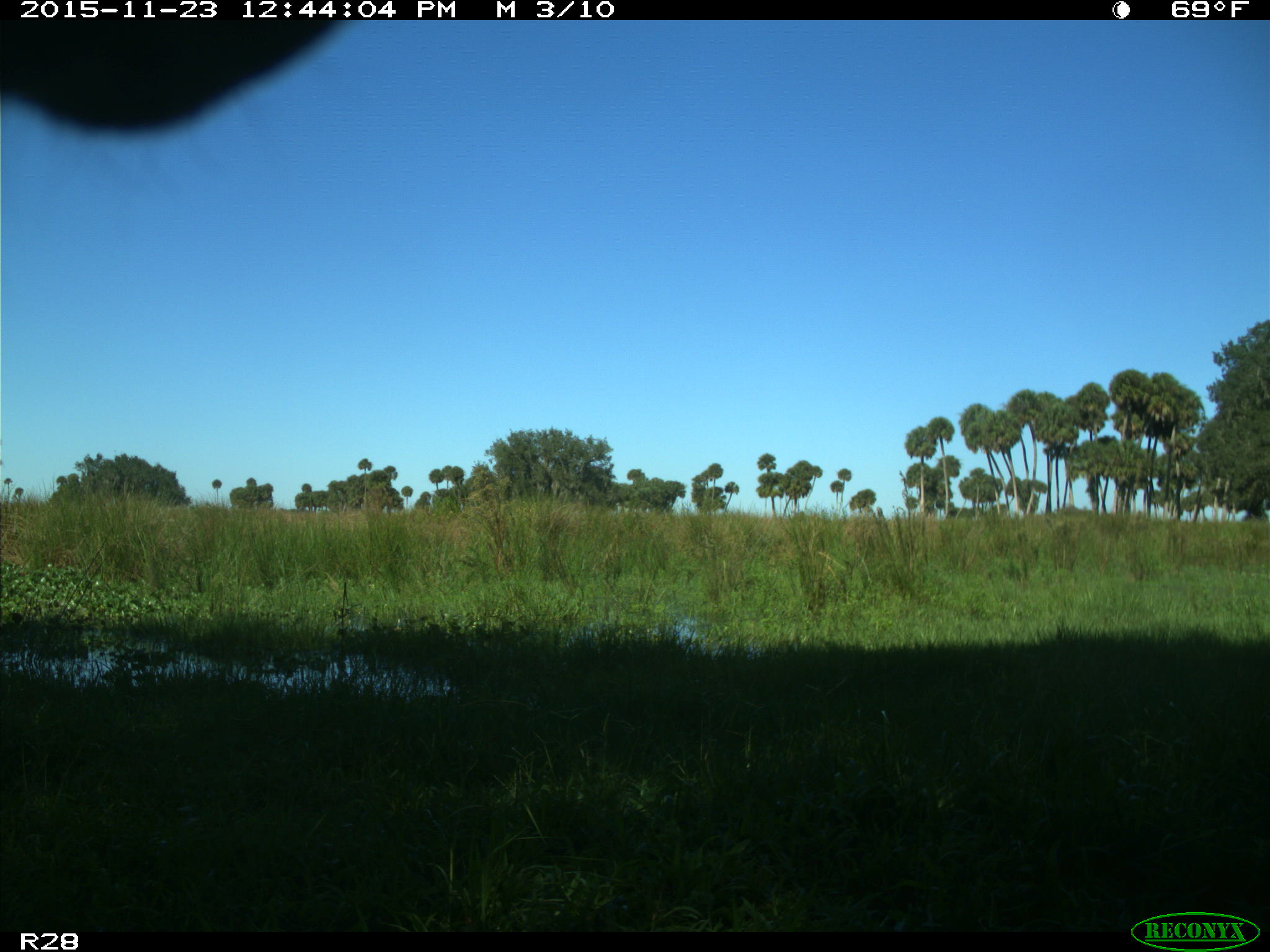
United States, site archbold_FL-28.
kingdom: Animalia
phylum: Chordata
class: Mammalia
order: Artiodactyla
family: Bovidae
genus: Bos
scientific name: Bos taurus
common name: domestic cow